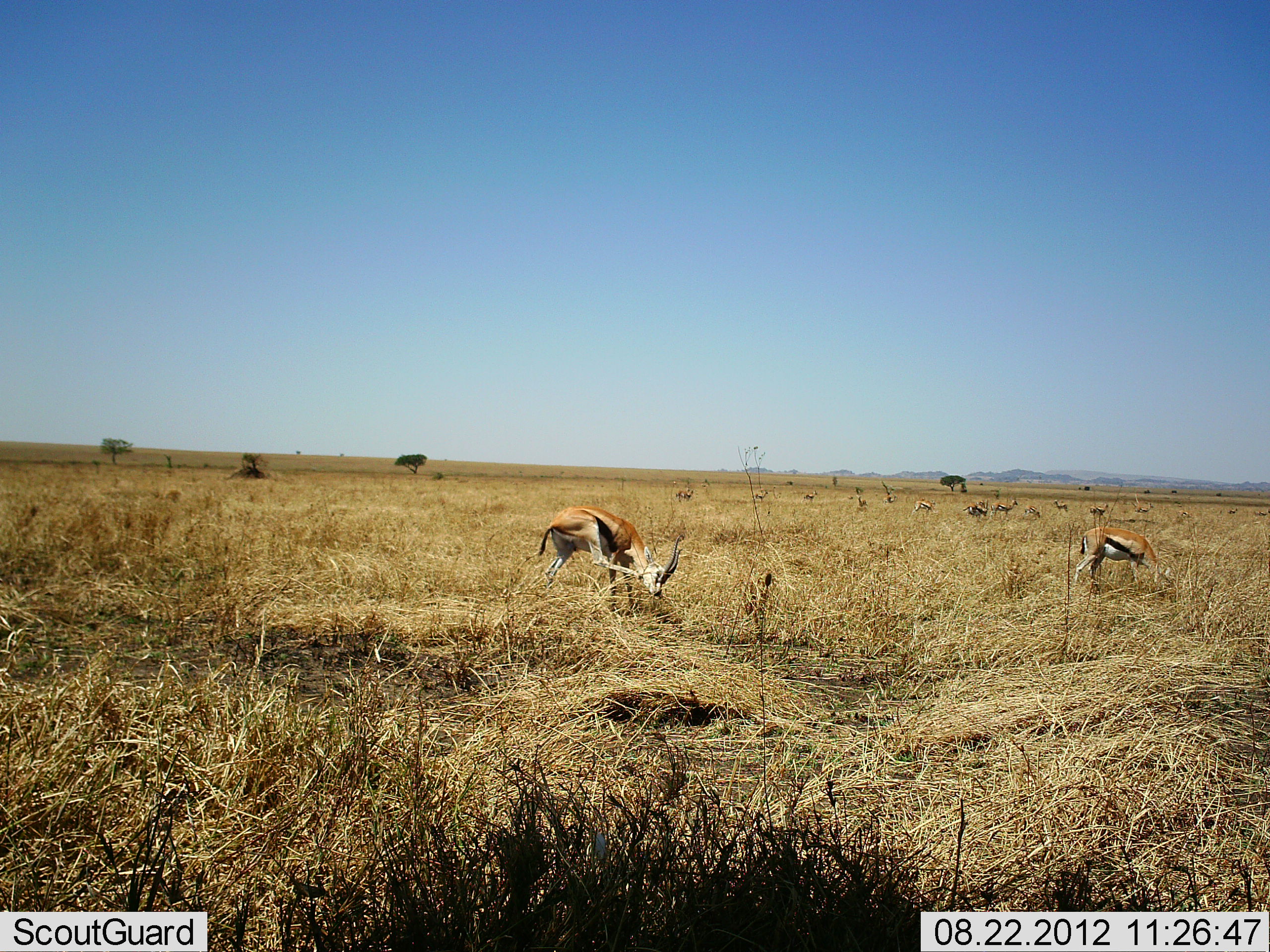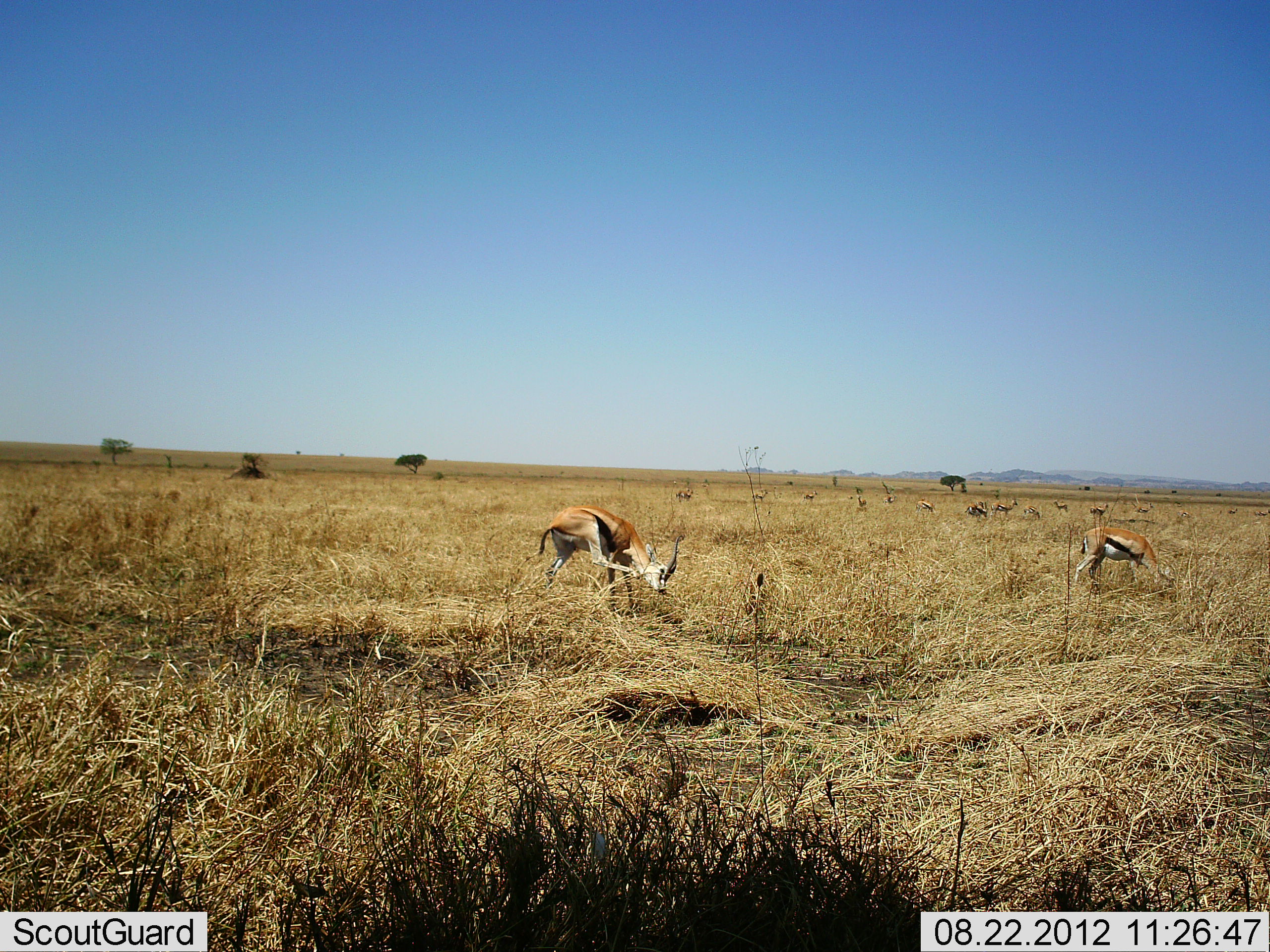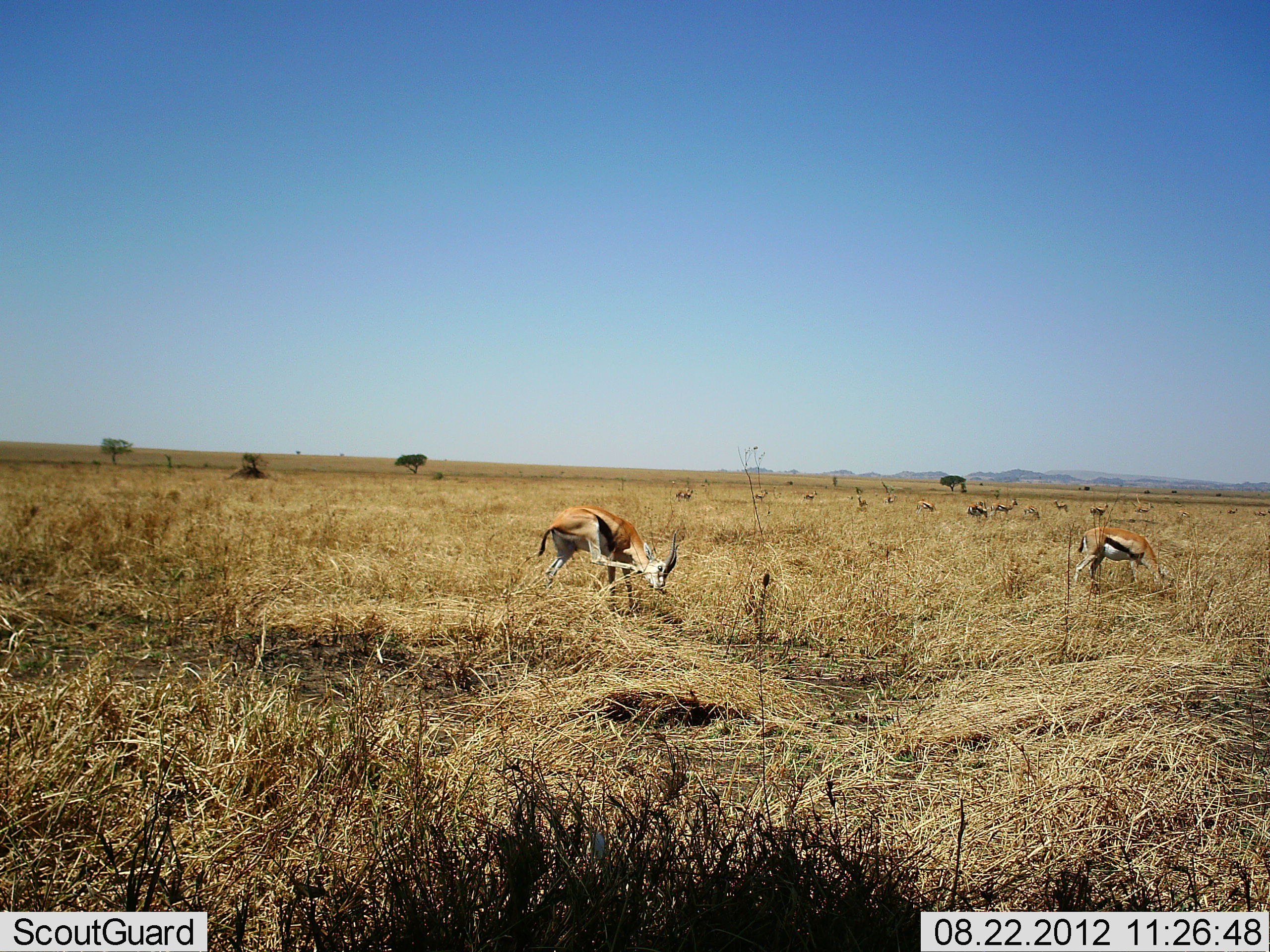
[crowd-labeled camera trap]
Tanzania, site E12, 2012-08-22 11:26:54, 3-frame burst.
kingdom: Animalia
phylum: Chordata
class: Mammalia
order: Artiodactyla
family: Bovidae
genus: Eudorcas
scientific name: Eudorcas thomsonii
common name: thomson's gazelle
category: gazellethomsons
Gazellethomsons (thomson's gazelle) (Eudorcas thomsonii), count 11-50. Behavior (volunteer vote fractions): standing 90%, resting 0%, moving 10%, interacting 0%. Young present (vote fraction): 0%. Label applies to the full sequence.